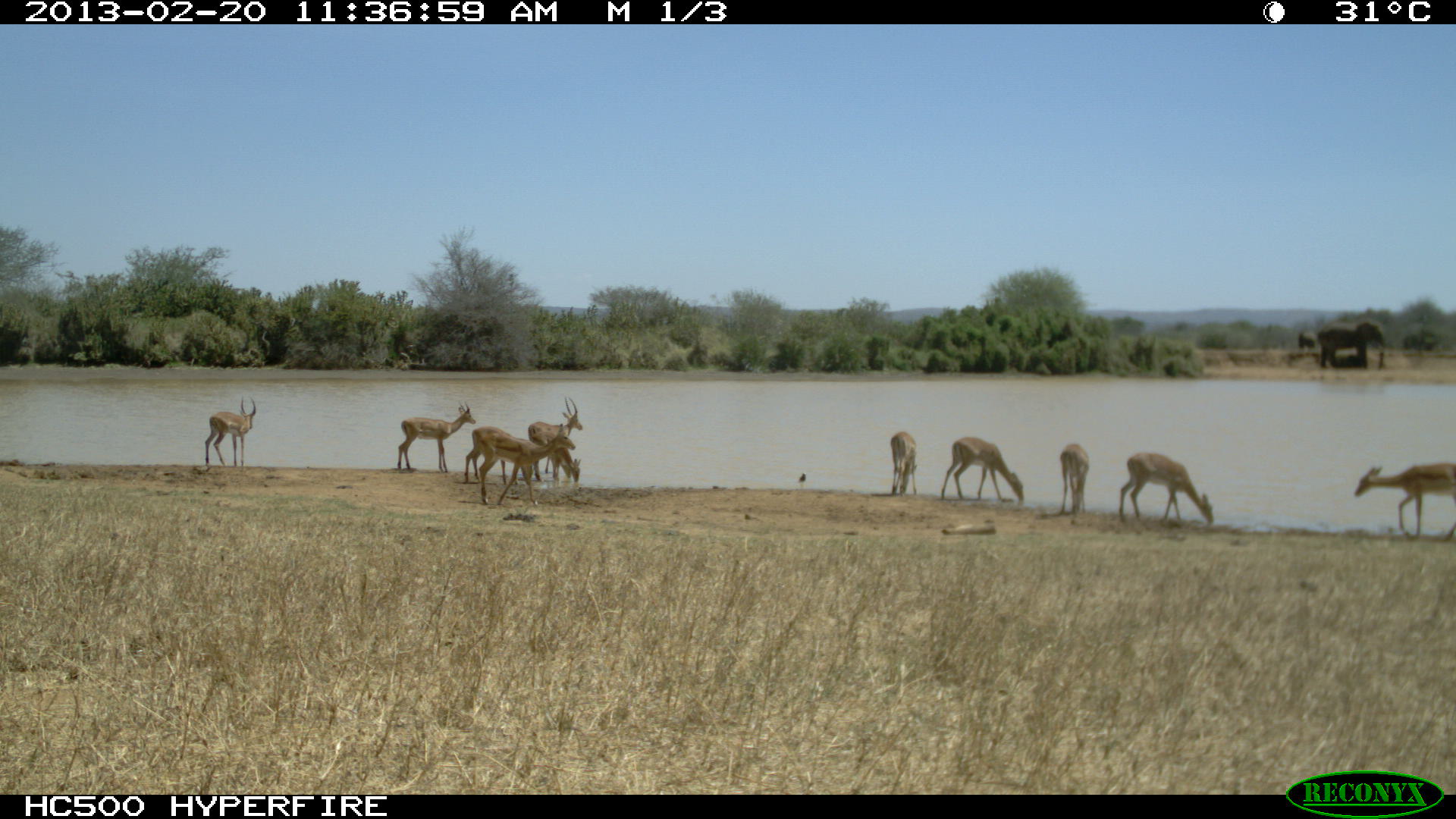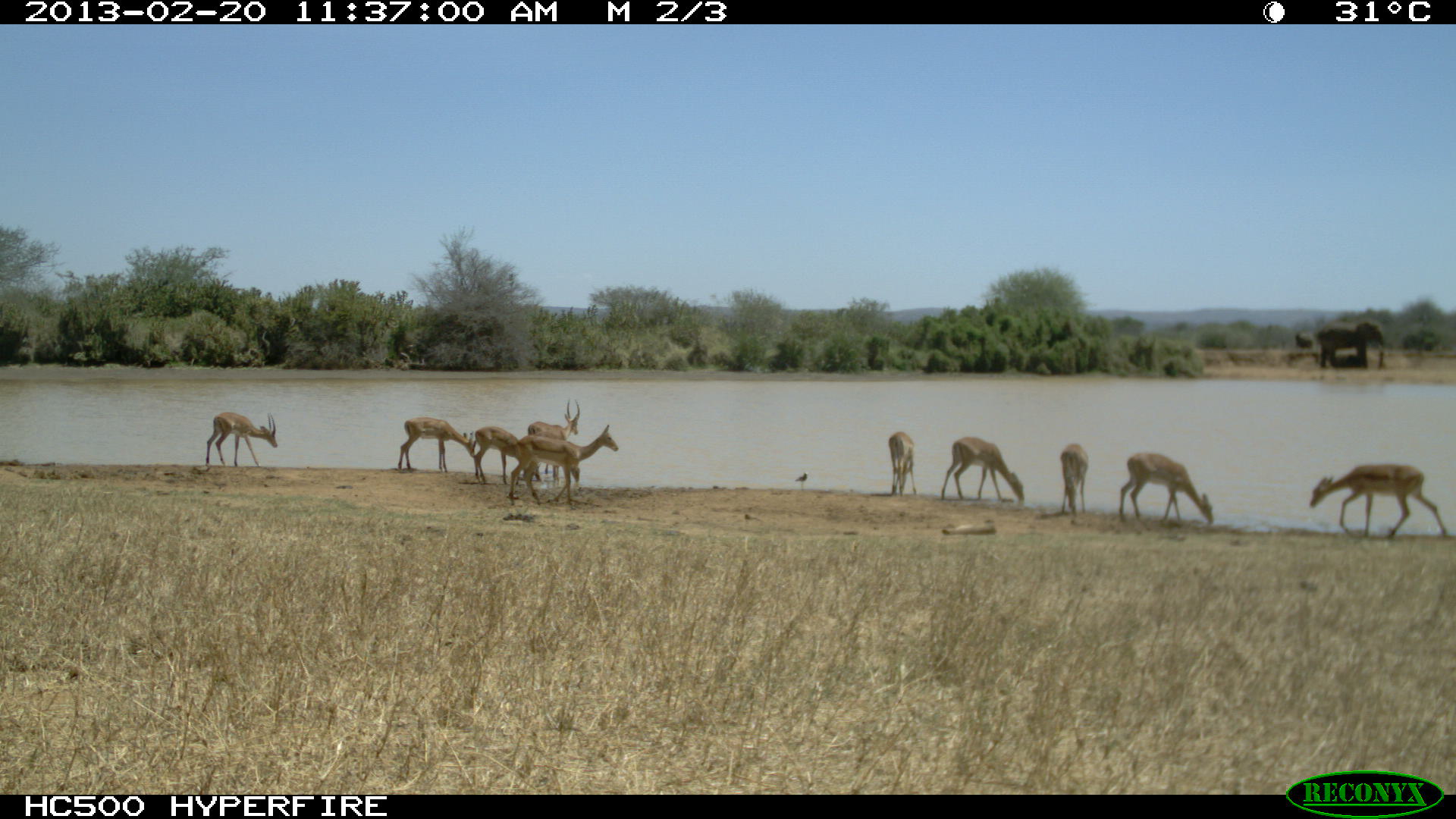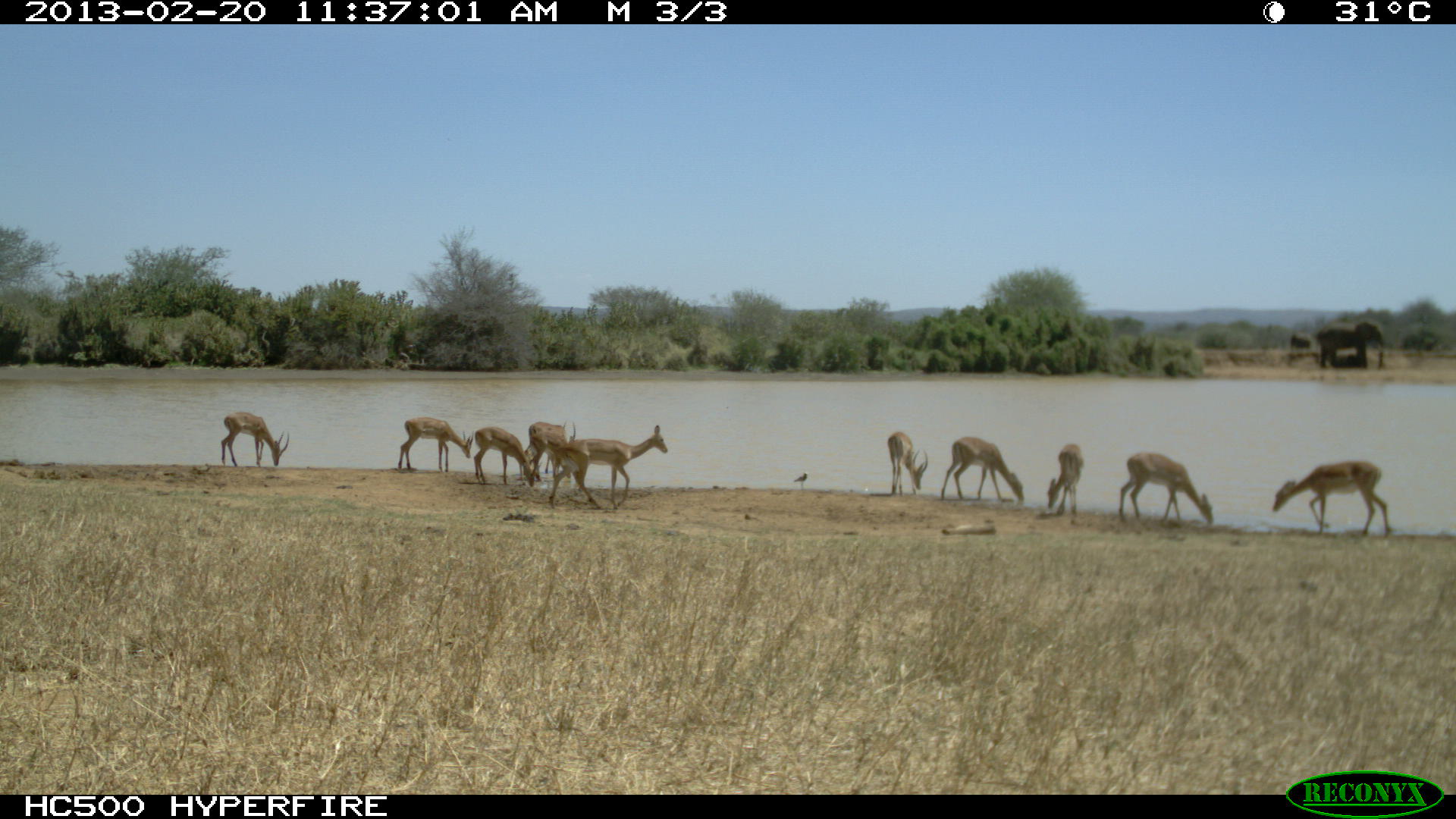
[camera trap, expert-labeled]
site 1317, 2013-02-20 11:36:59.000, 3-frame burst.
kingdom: Animalia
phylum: Chordata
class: Mammalia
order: Artiodactyla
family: Bovidae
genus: Aepyceros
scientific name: Aepyceros melampus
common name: impala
Aepyceros melampus (impala), count 11.